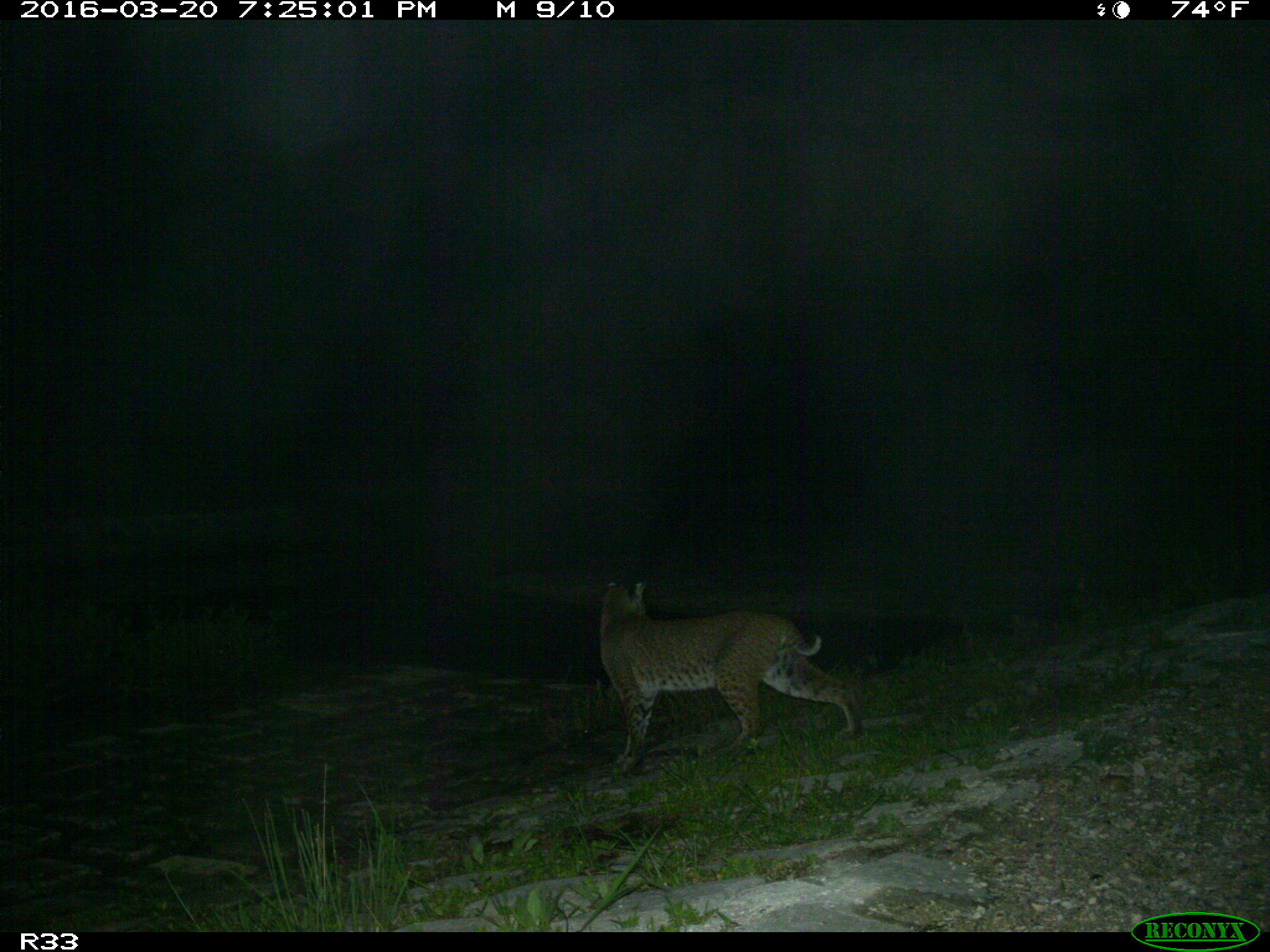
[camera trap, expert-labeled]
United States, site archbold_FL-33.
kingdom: Animalia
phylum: Chordata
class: Mammalia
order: Carnivora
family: Felidae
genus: Lynx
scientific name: Lynx rufus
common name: bobcat